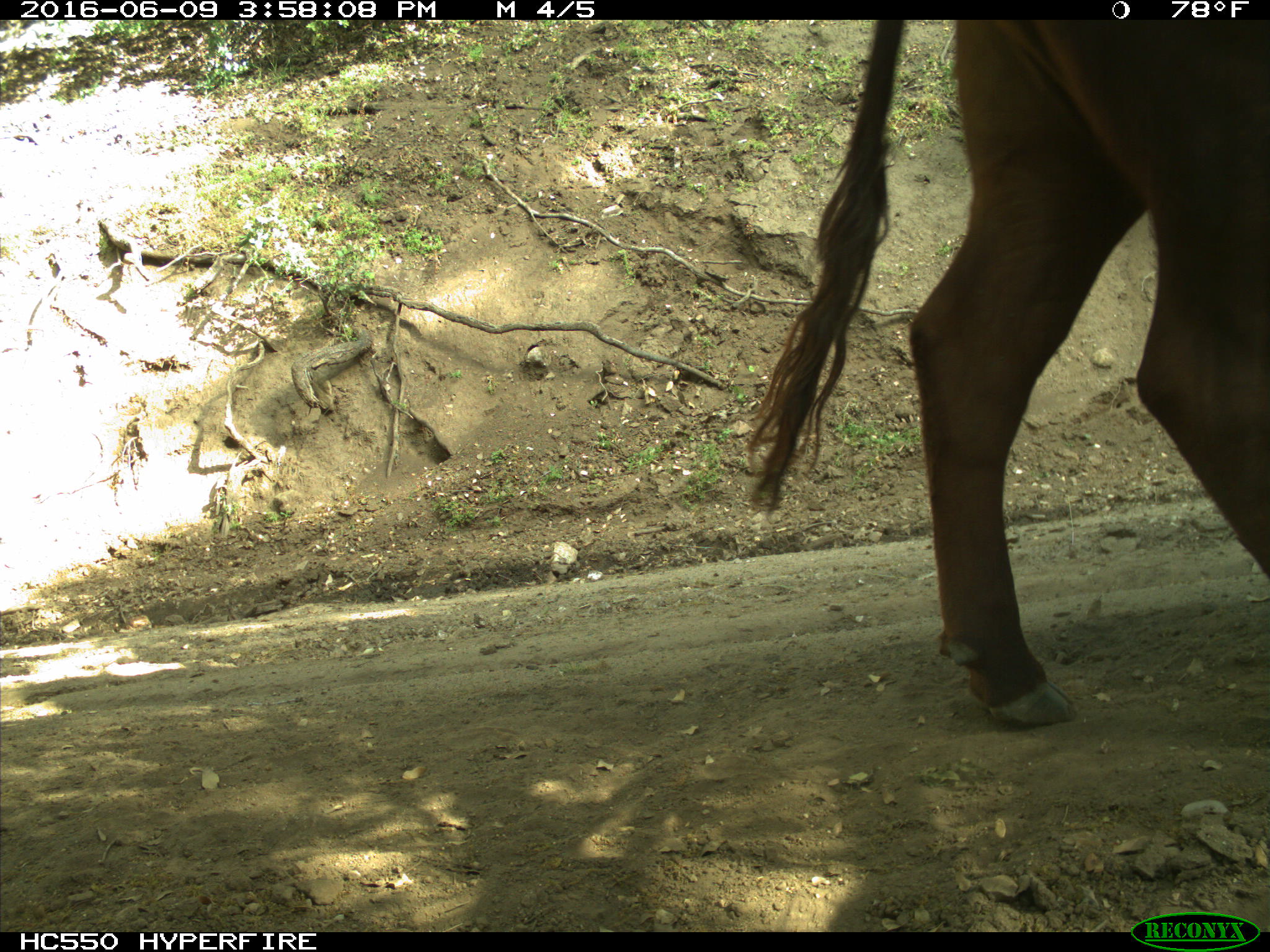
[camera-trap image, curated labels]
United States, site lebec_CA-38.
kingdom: Animalia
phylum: Chordata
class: Mammalia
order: Artiodactyla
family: Bovidae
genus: Bos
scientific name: Bos taurus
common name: domestic cow